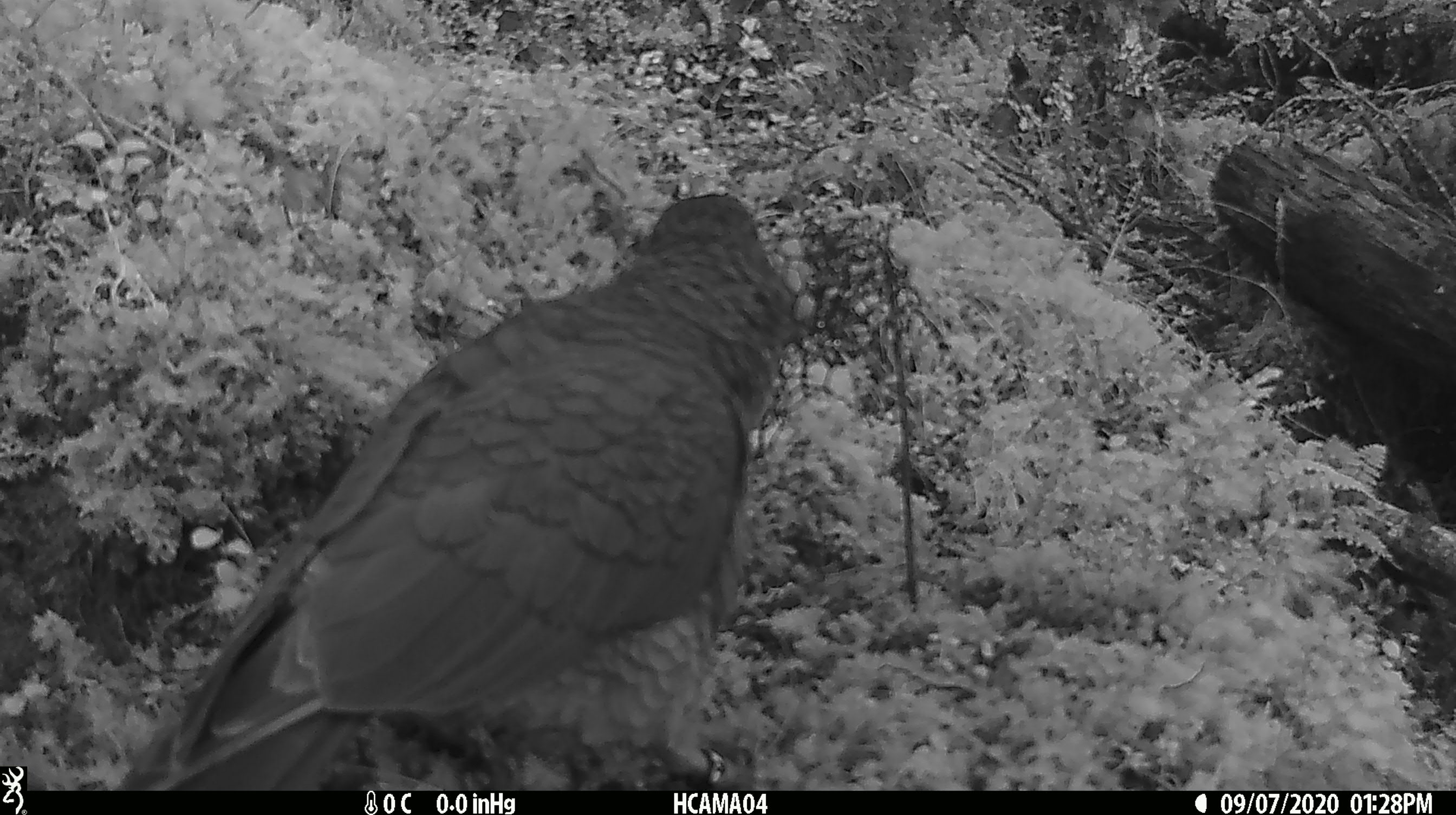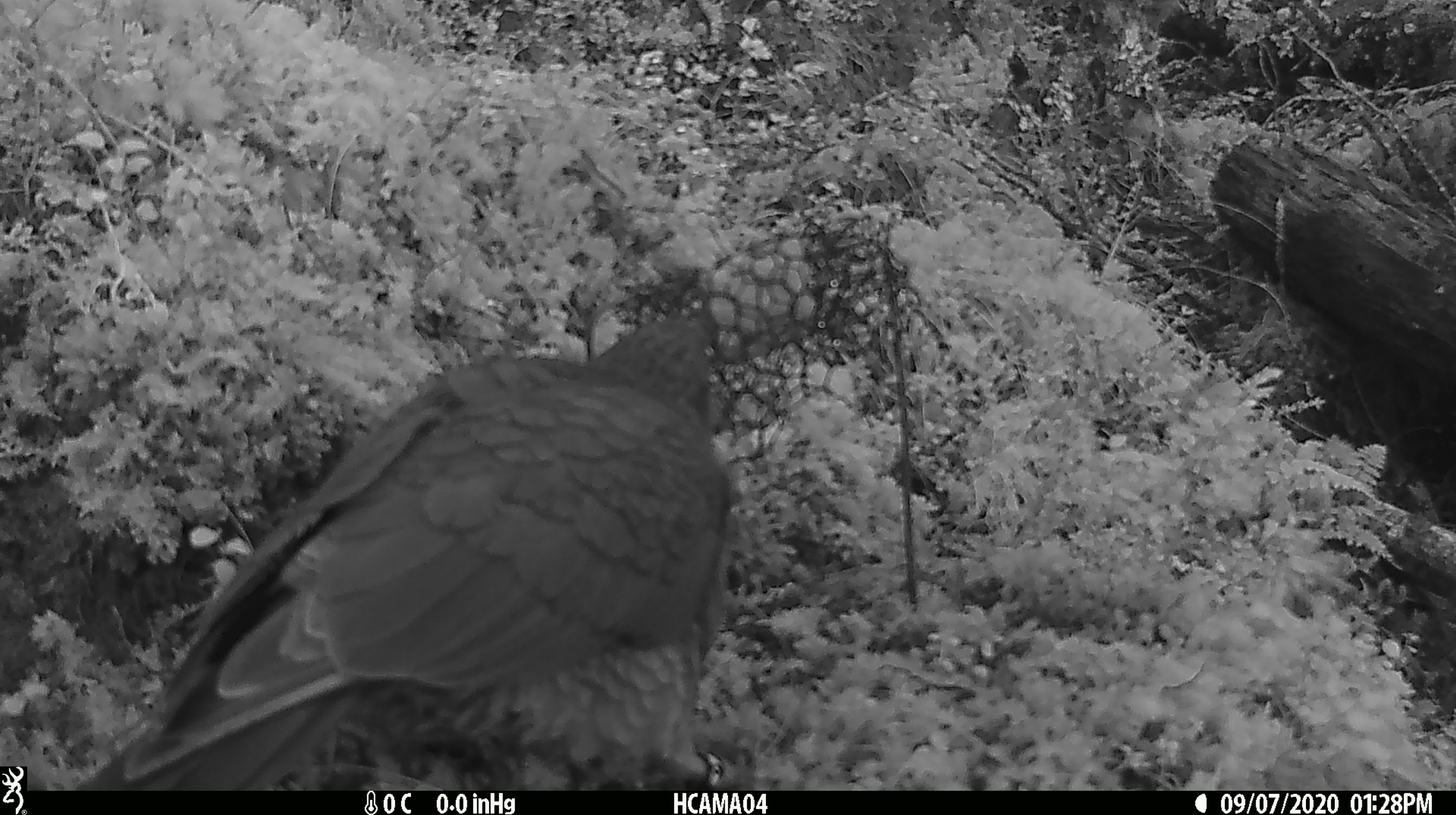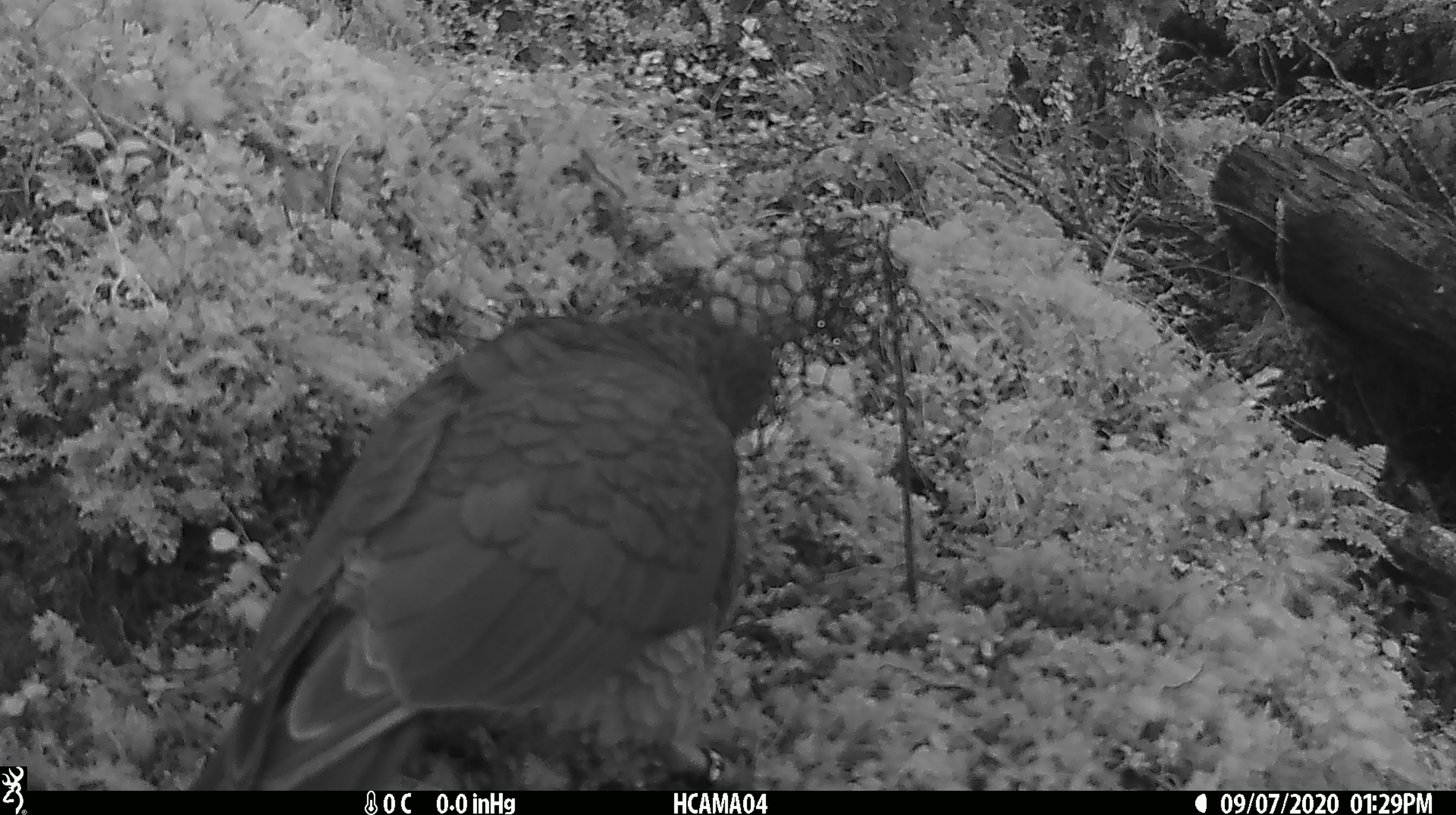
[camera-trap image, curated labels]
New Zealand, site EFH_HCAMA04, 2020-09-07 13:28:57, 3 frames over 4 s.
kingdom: Animalia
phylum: Chordata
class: Aves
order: Psittaciformes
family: Strigopidae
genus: Nestor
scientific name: Nestor notabilis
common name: kea